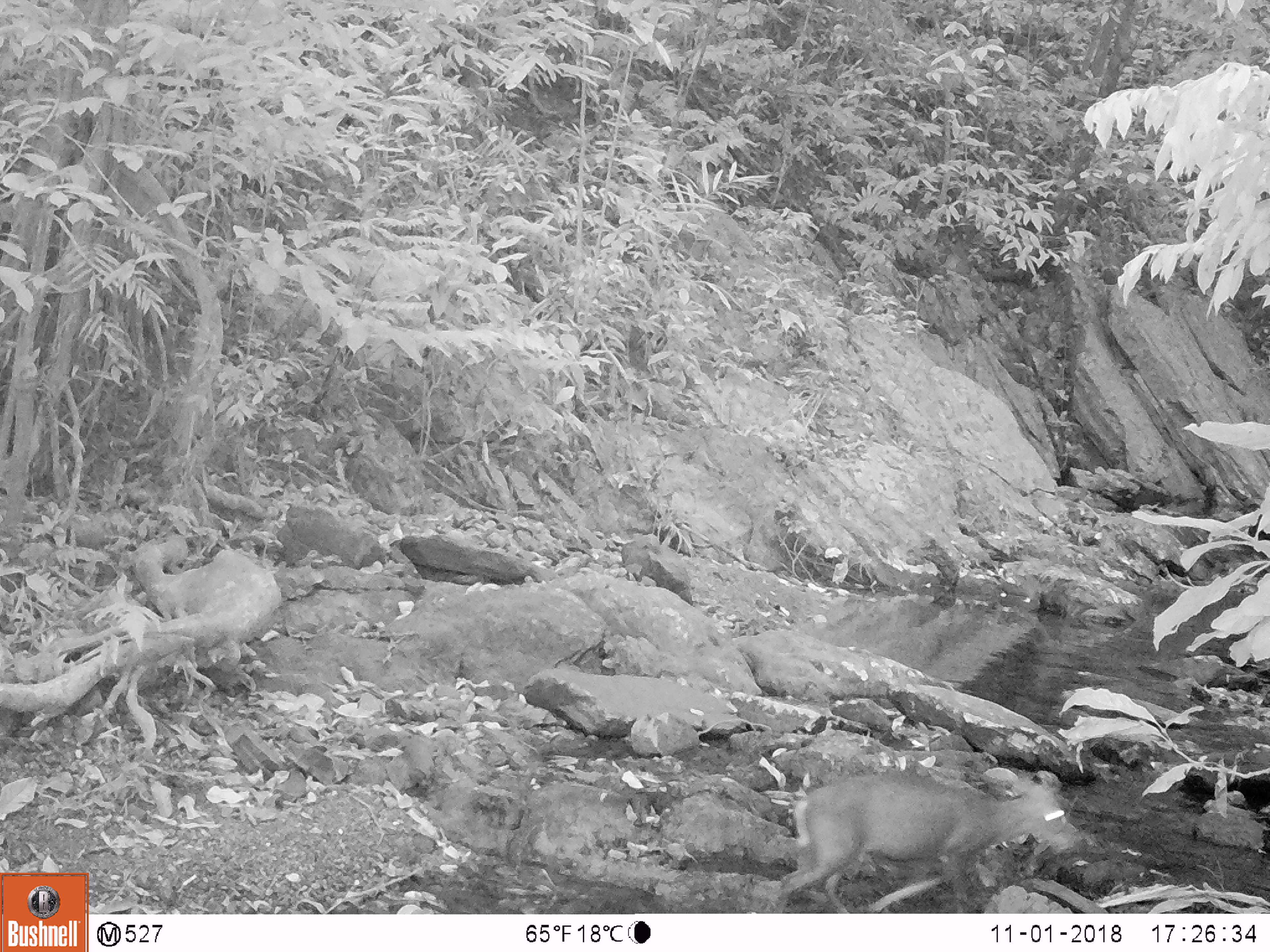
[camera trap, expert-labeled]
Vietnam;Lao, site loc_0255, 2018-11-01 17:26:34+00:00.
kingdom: Animalia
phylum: Chordata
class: Mammalia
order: Artiodactyla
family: Cervidae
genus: Muntiacus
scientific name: Muntiacus rooseveltorum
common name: roosevelt's muntjac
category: roosevelts muntjac group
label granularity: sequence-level